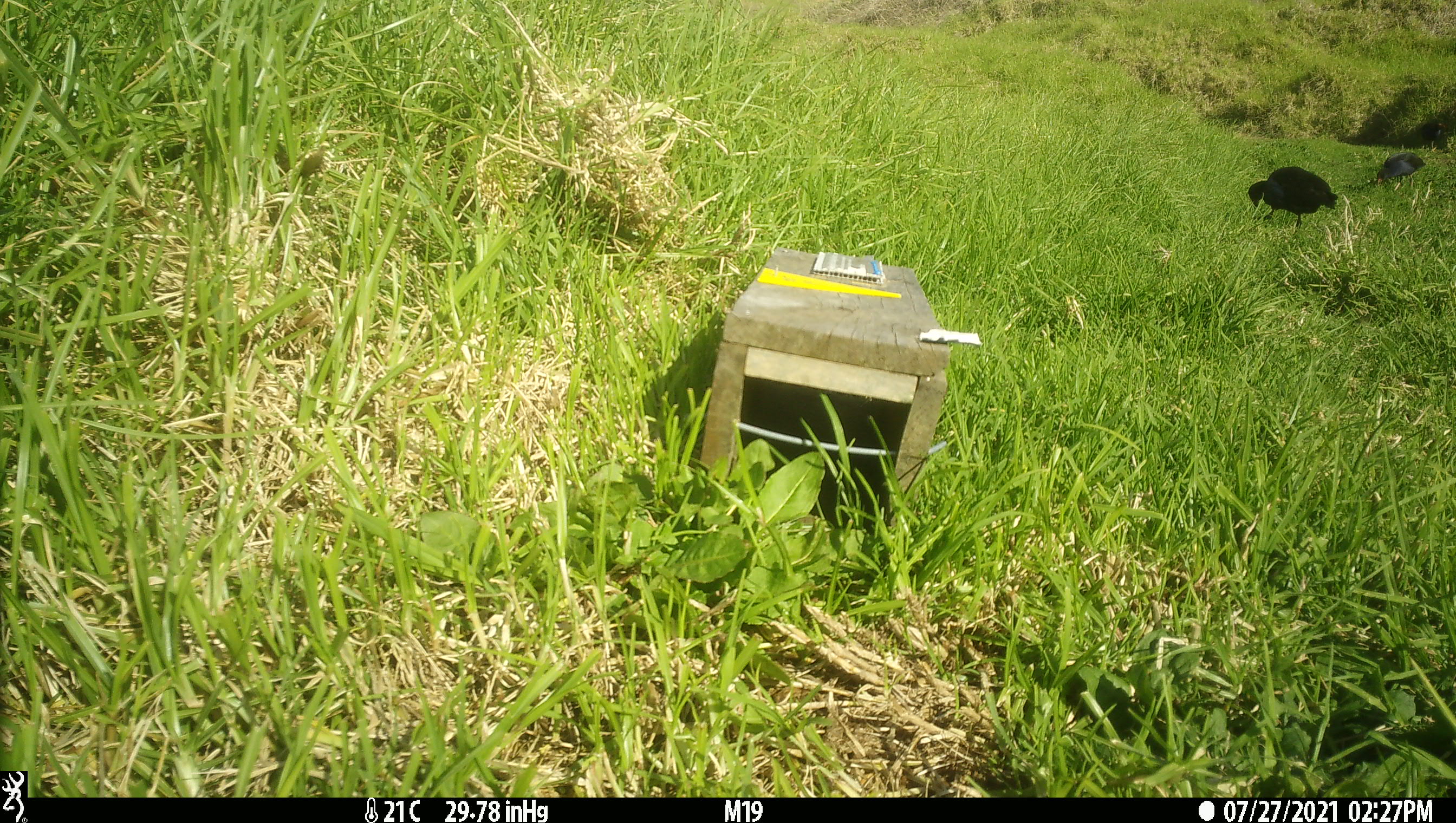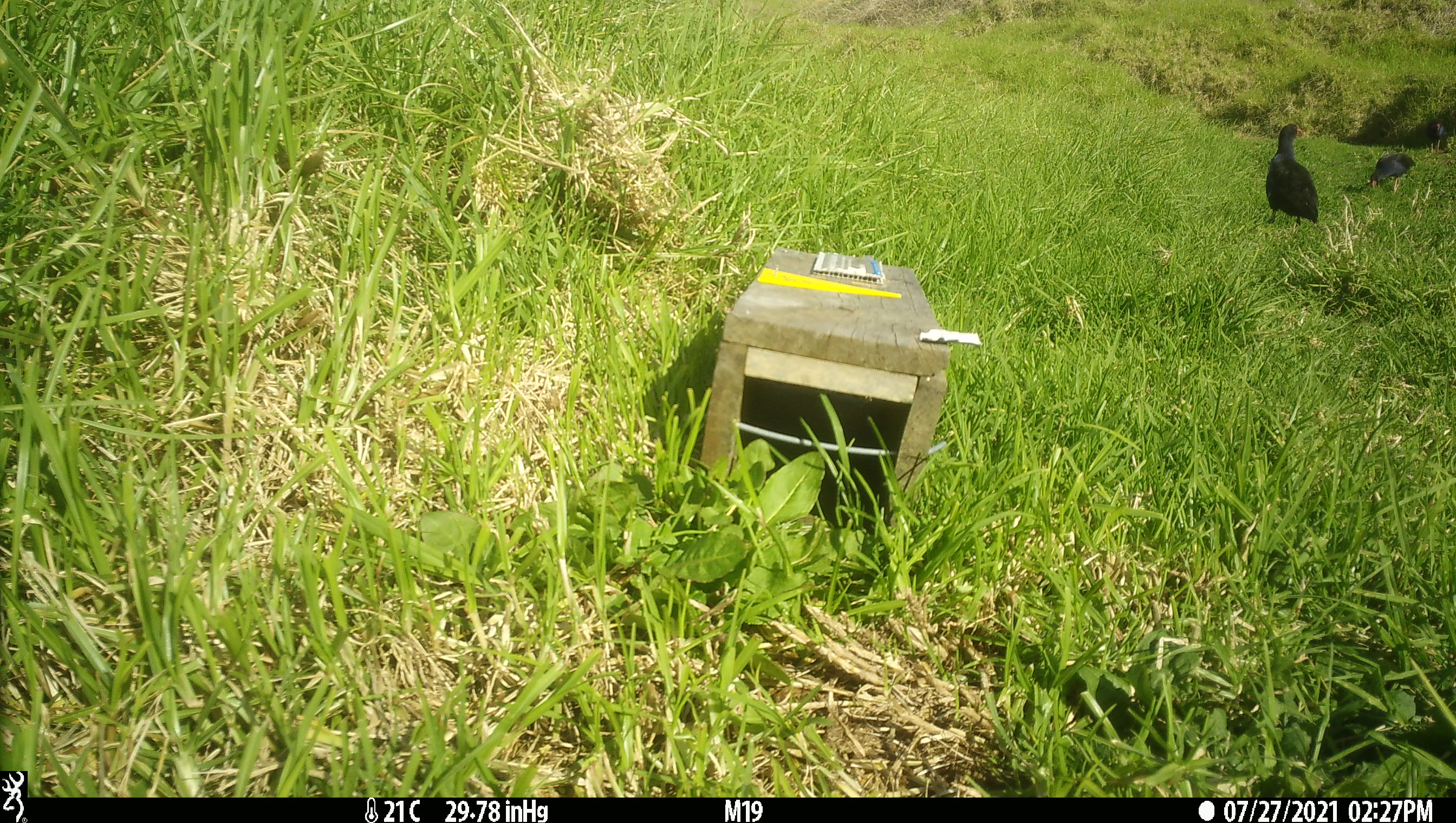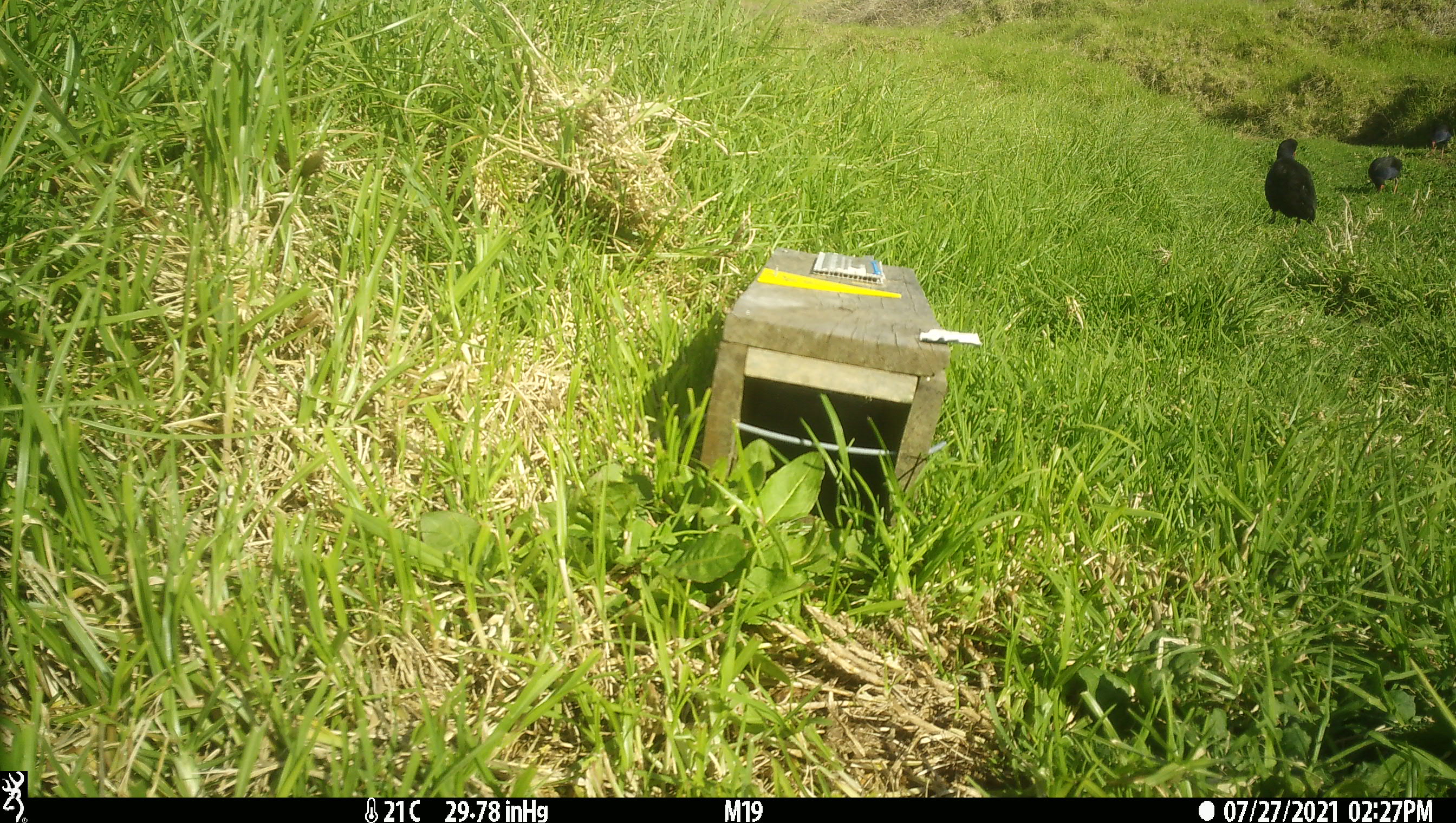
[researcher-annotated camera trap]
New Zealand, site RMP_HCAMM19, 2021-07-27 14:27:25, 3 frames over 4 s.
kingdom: Animalia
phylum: Chordata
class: Aves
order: Gruiformes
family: Rallidae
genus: Porphyrio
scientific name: Porphyrio melanotus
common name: australasian swamphen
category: pukeko